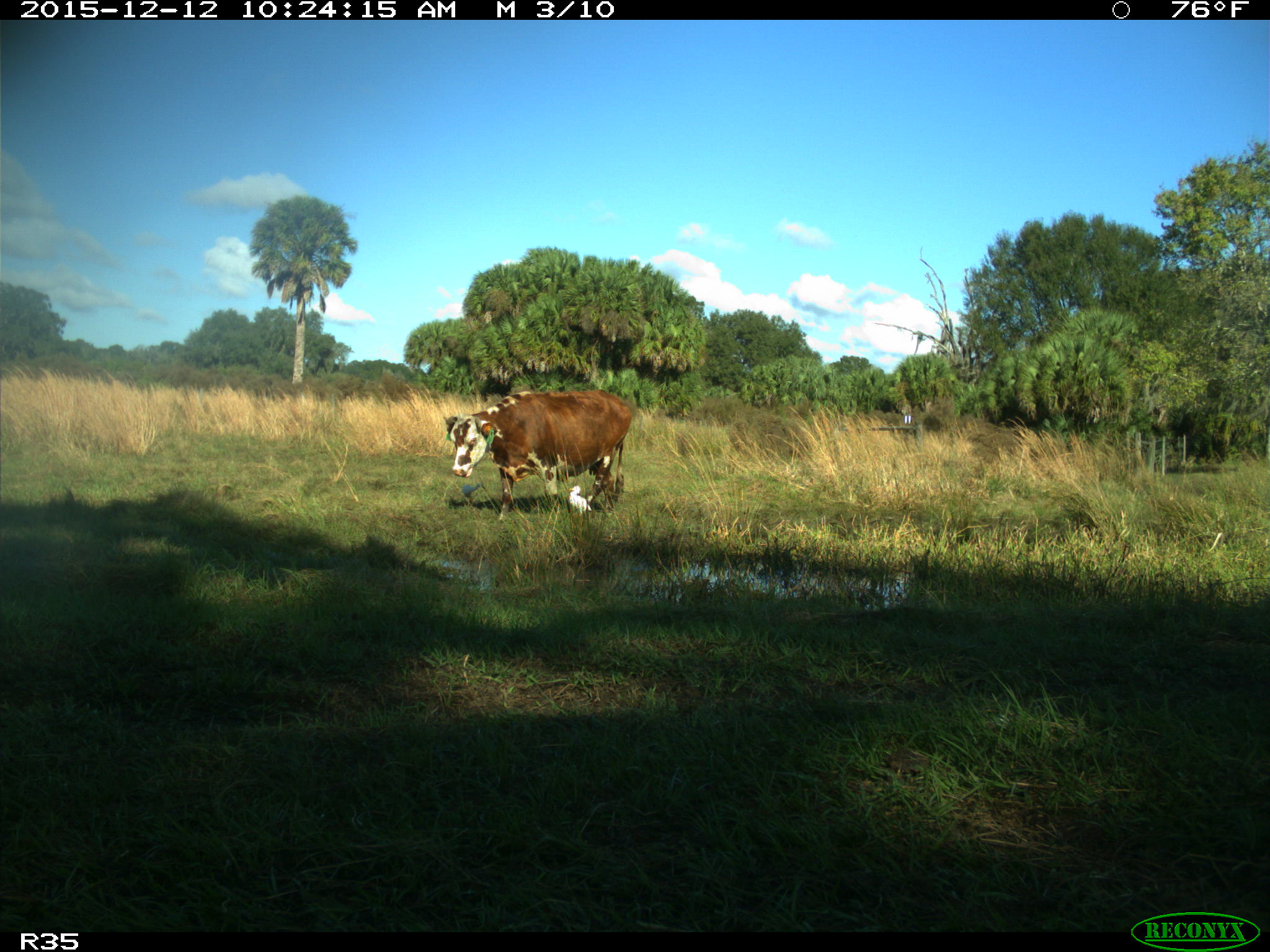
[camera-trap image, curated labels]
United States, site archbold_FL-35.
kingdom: Animalia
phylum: Chordata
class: Mammalia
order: Artiodactyla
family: Bovidae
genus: Bos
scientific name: Bos taurus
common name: domestic cow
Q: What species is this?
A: Bos taurus (domestic cow).